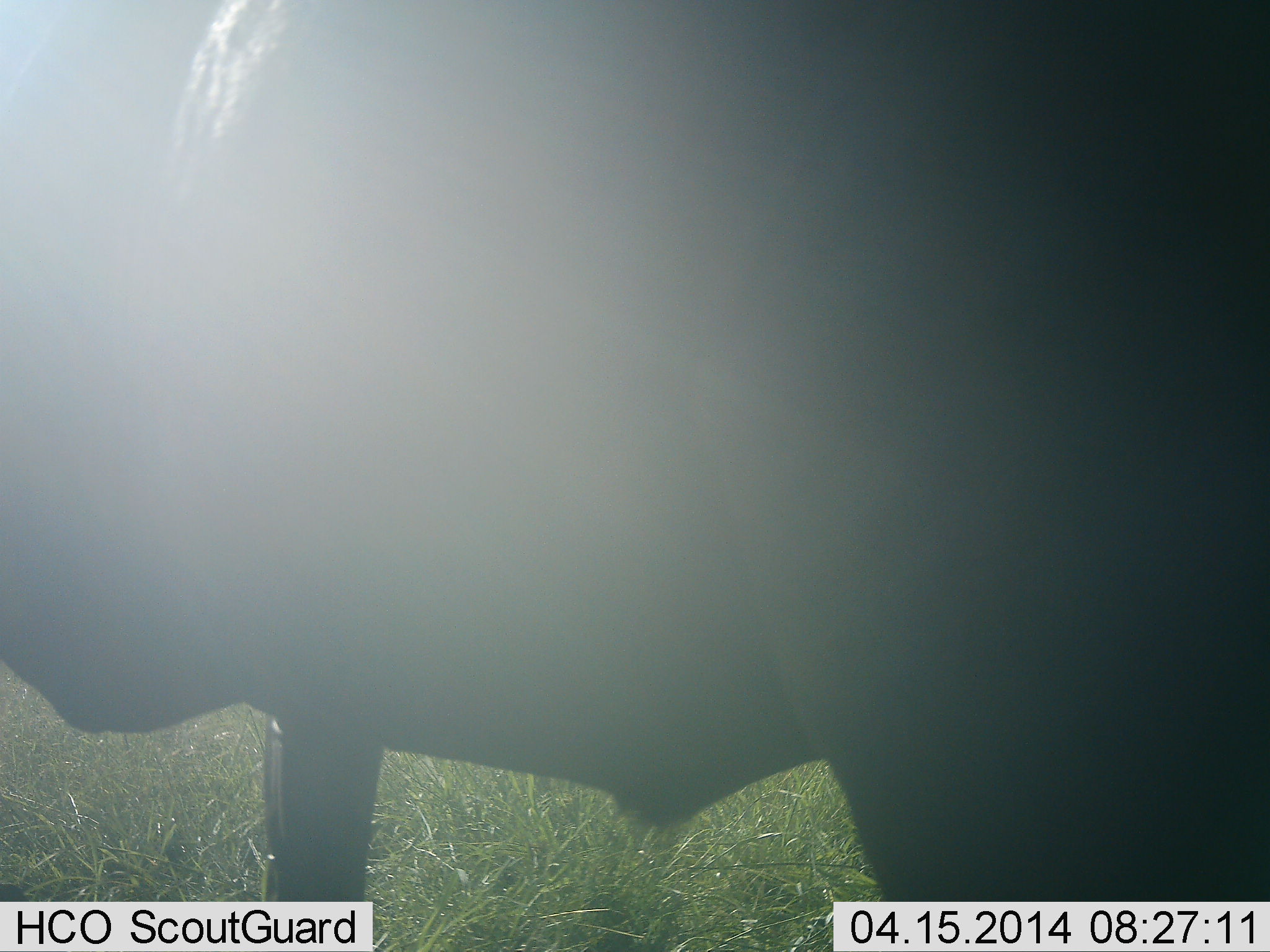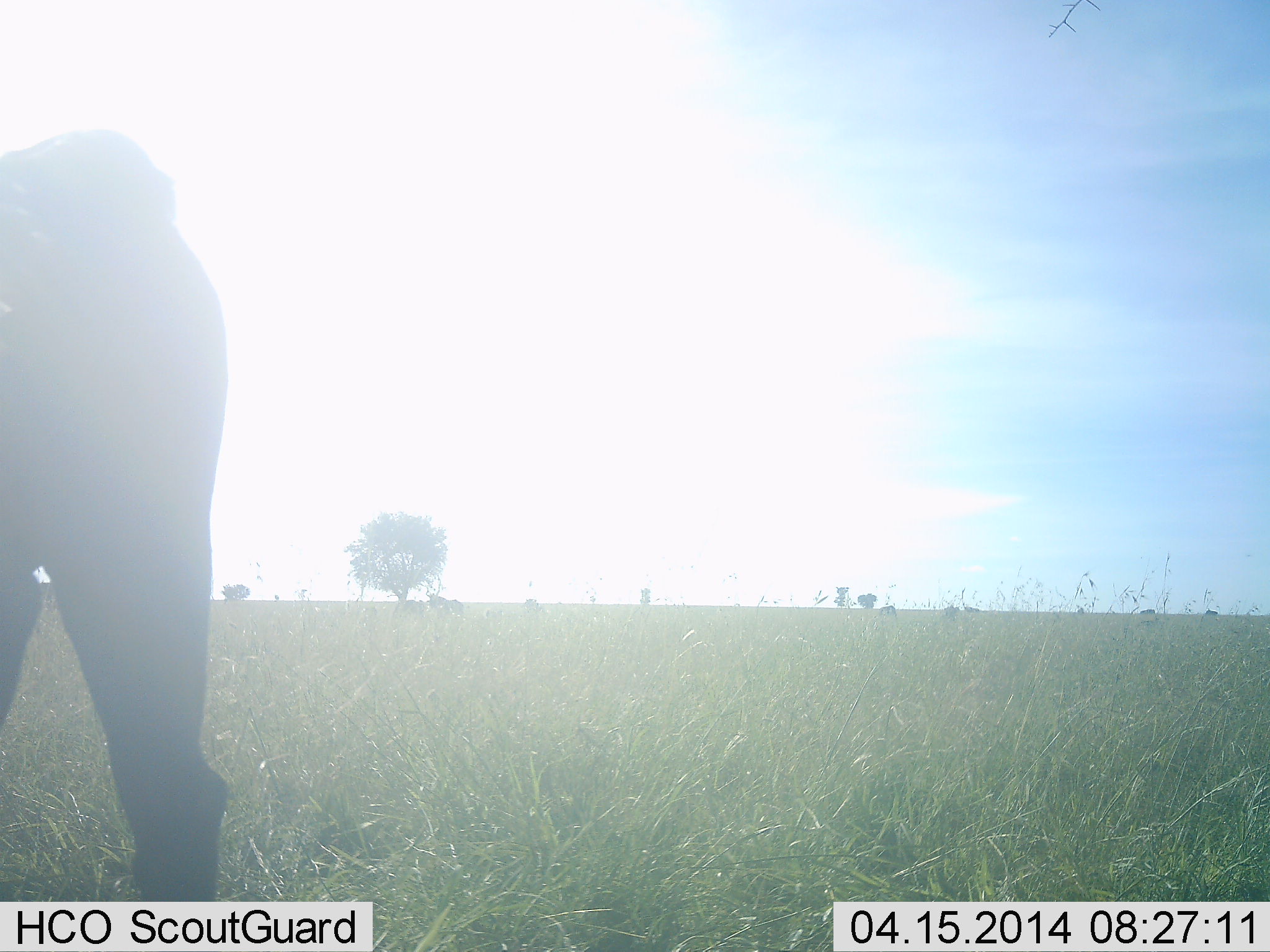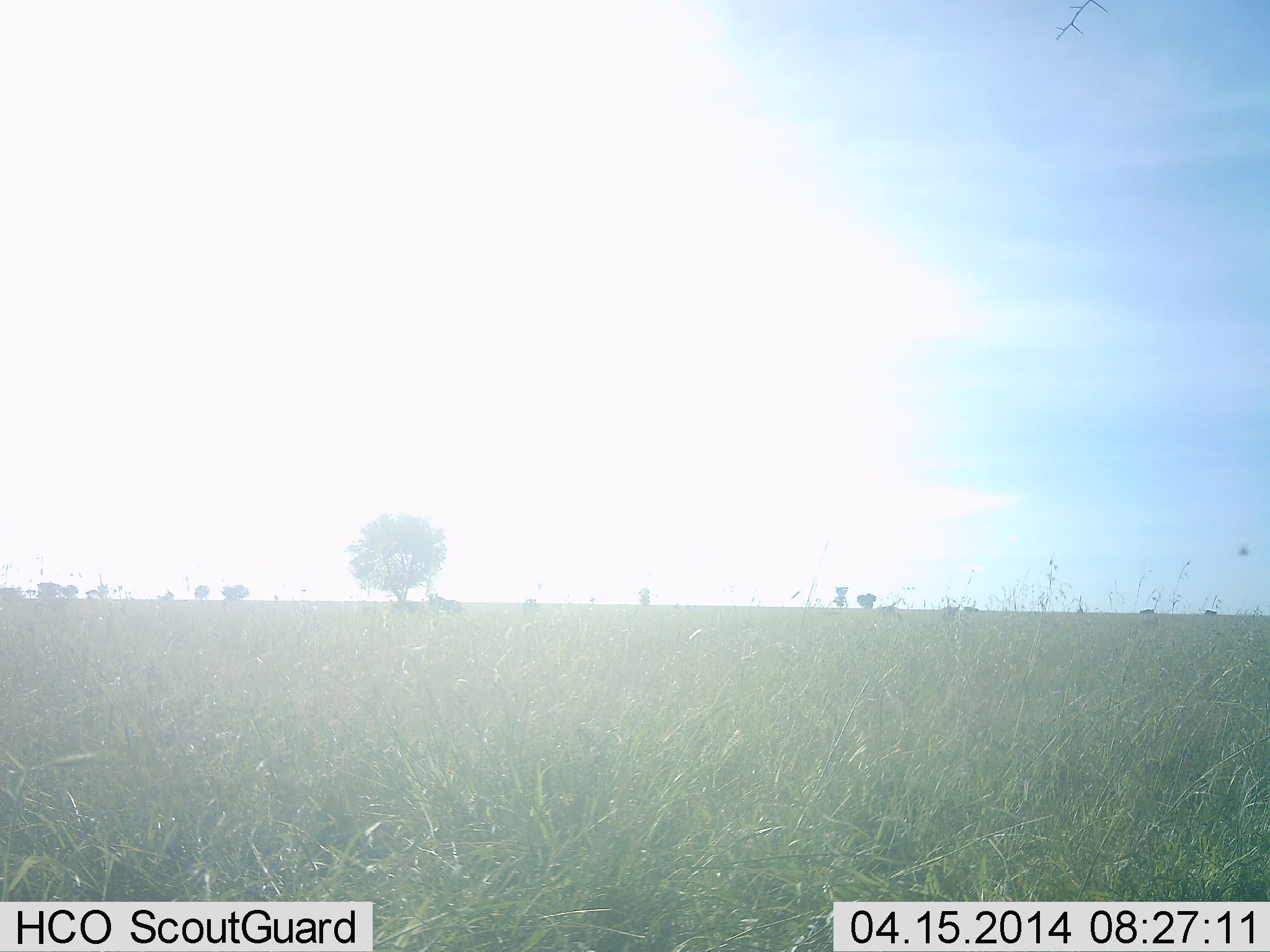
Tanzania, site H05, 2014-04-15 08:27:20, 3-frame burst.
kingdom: Animalia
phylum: Chordata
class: Mammalia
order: Artiodactyla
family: Bovidae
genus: Connochaetes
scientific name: Connochaetes taurinus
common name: blue wildebeest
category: wildebeest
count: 1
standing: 11%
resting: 0%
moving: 100%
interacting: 0%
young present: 0%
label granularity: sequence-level